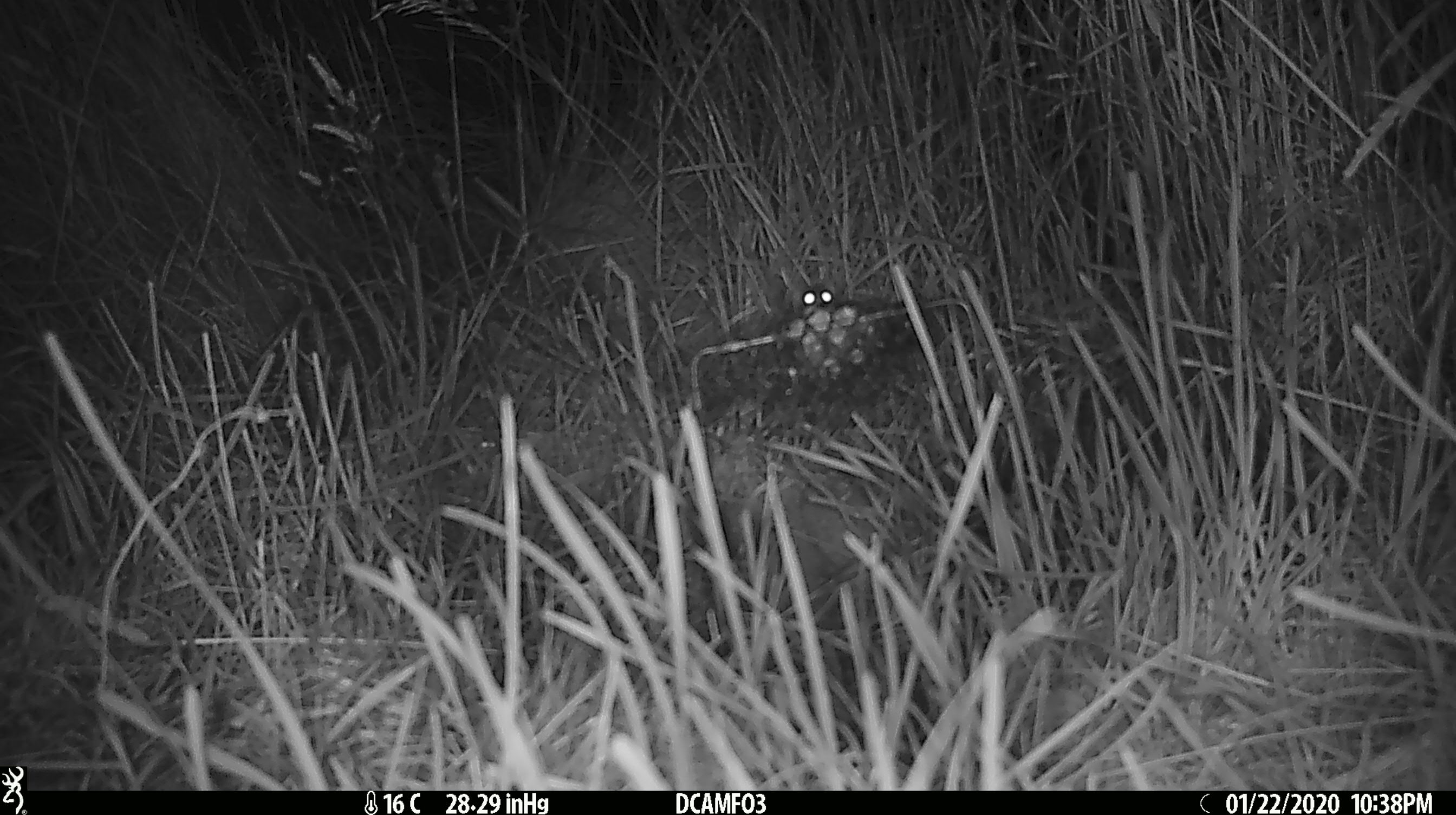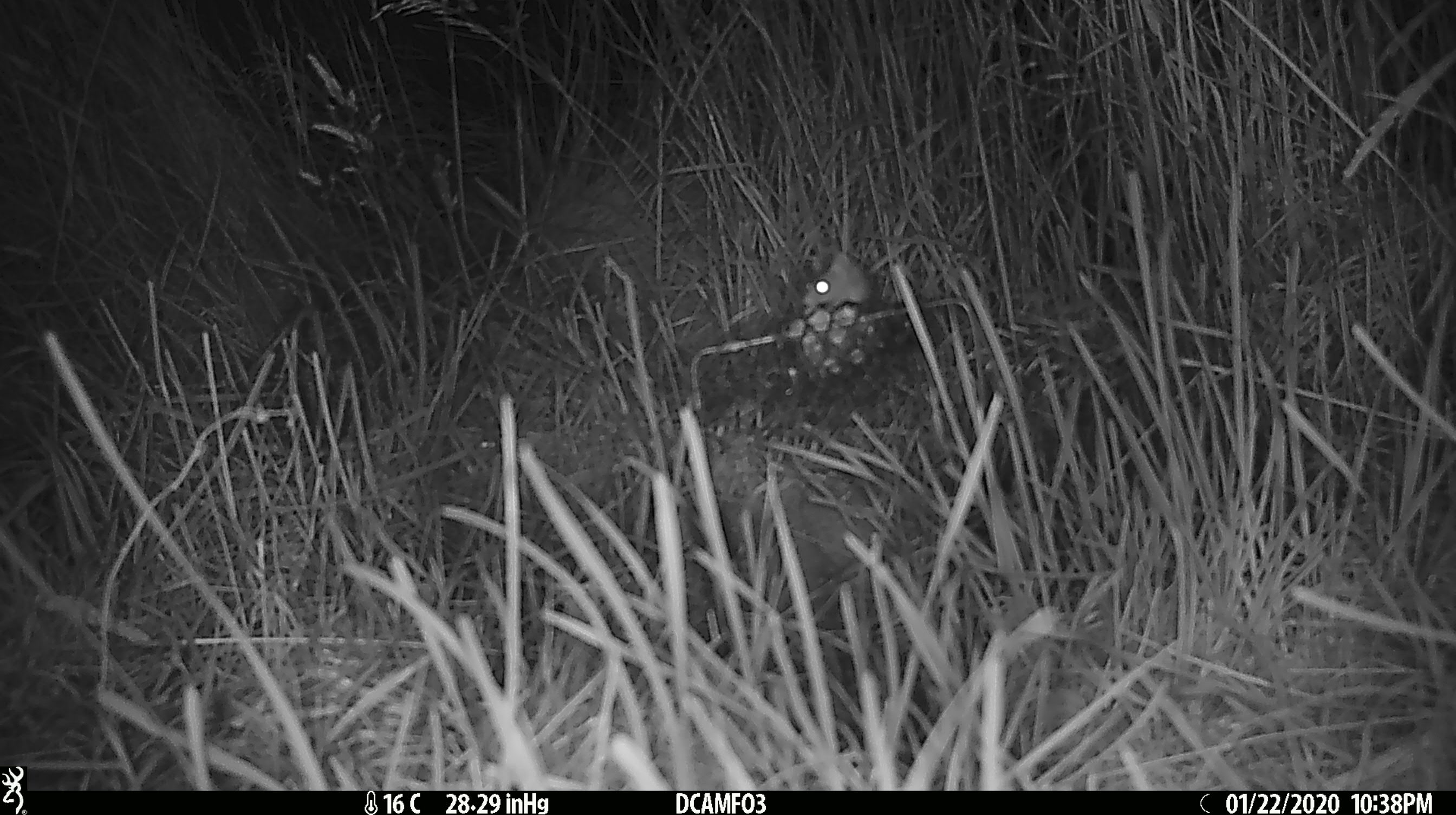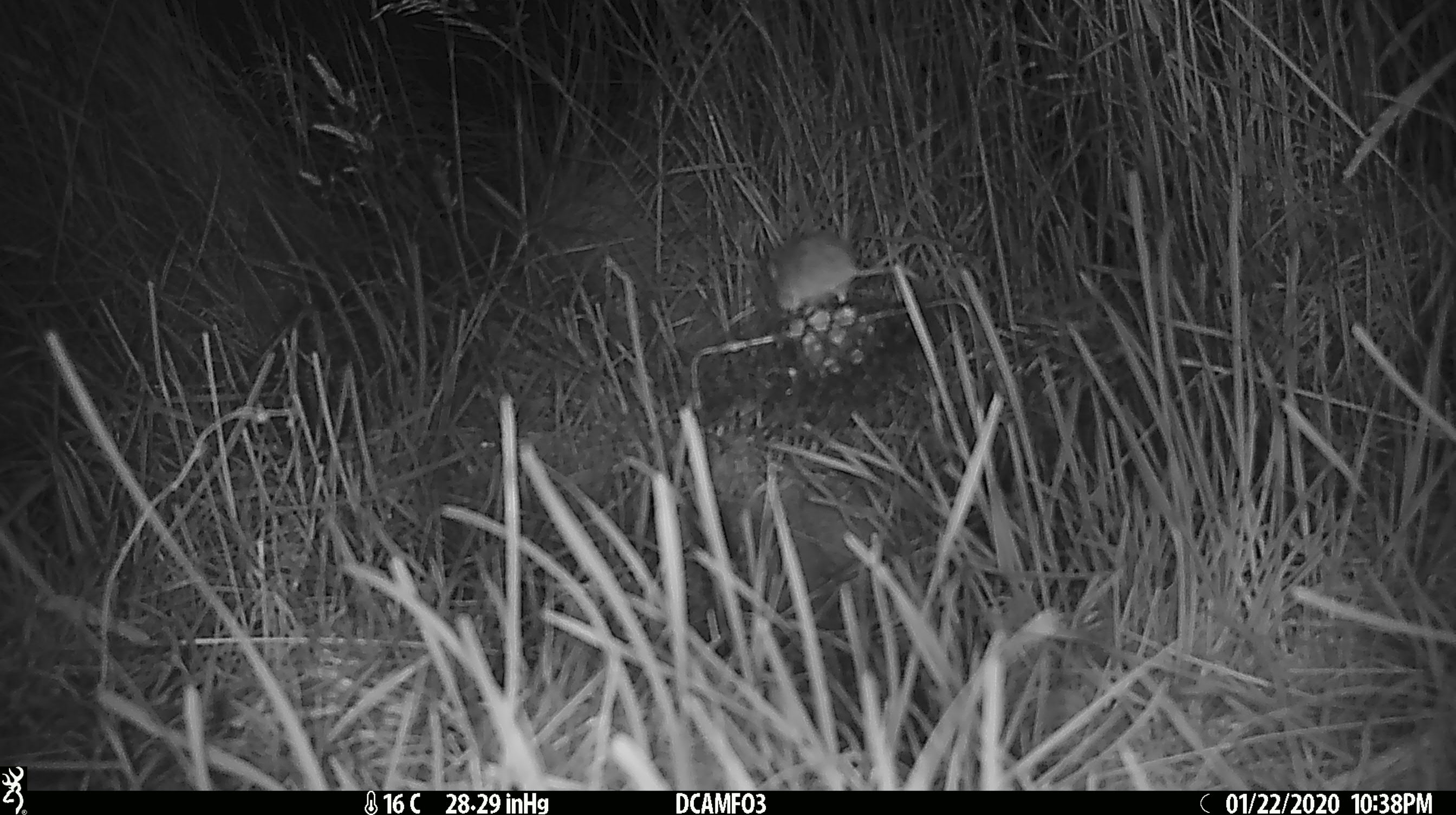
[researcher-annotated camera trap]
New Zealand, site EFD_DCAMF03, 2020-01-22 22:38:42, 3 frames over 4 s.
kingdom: Animalia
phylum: Chordata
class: Mammalia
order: Rodentia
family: Muridae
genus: Mus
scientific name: Mus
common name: mouse